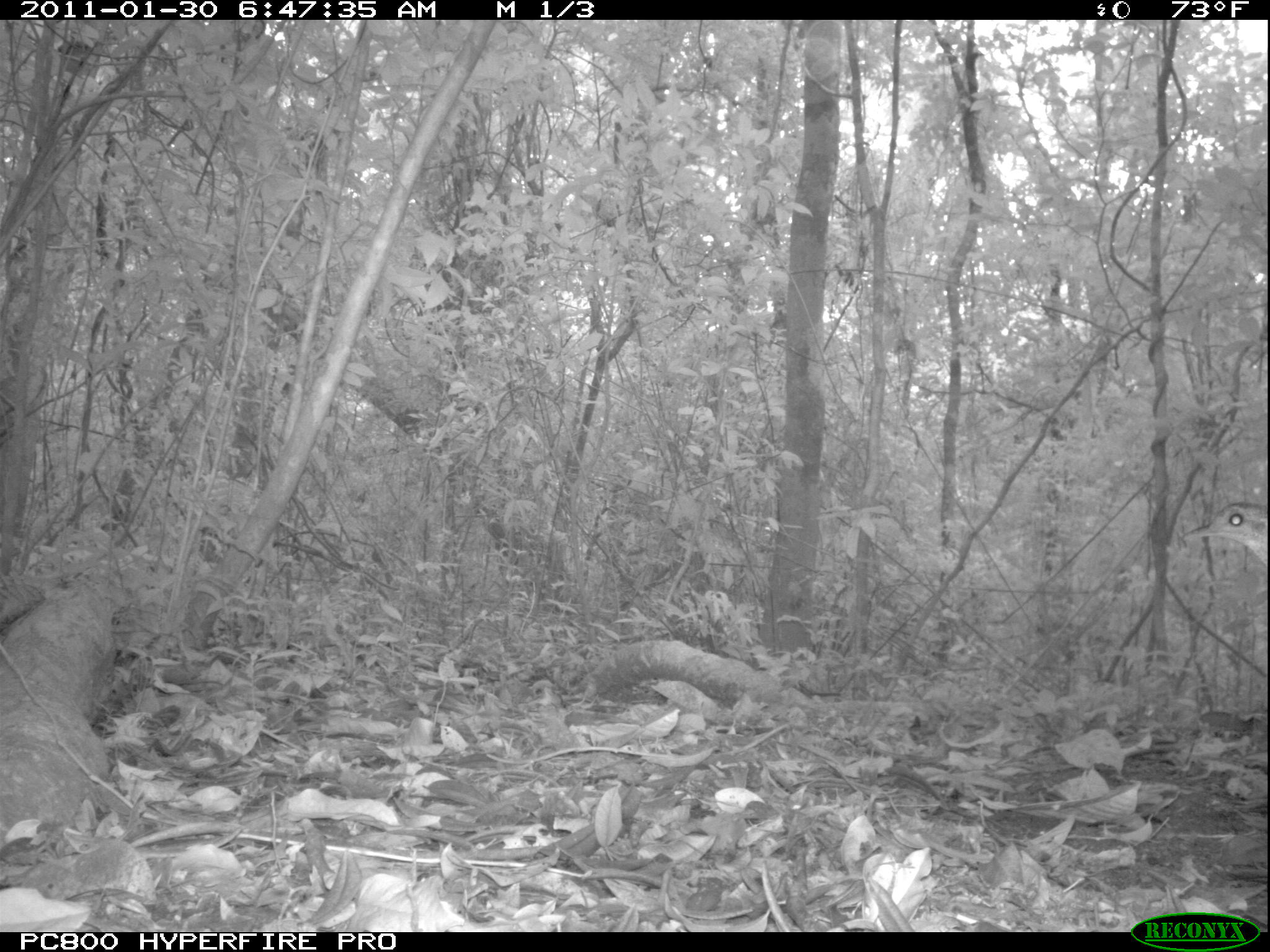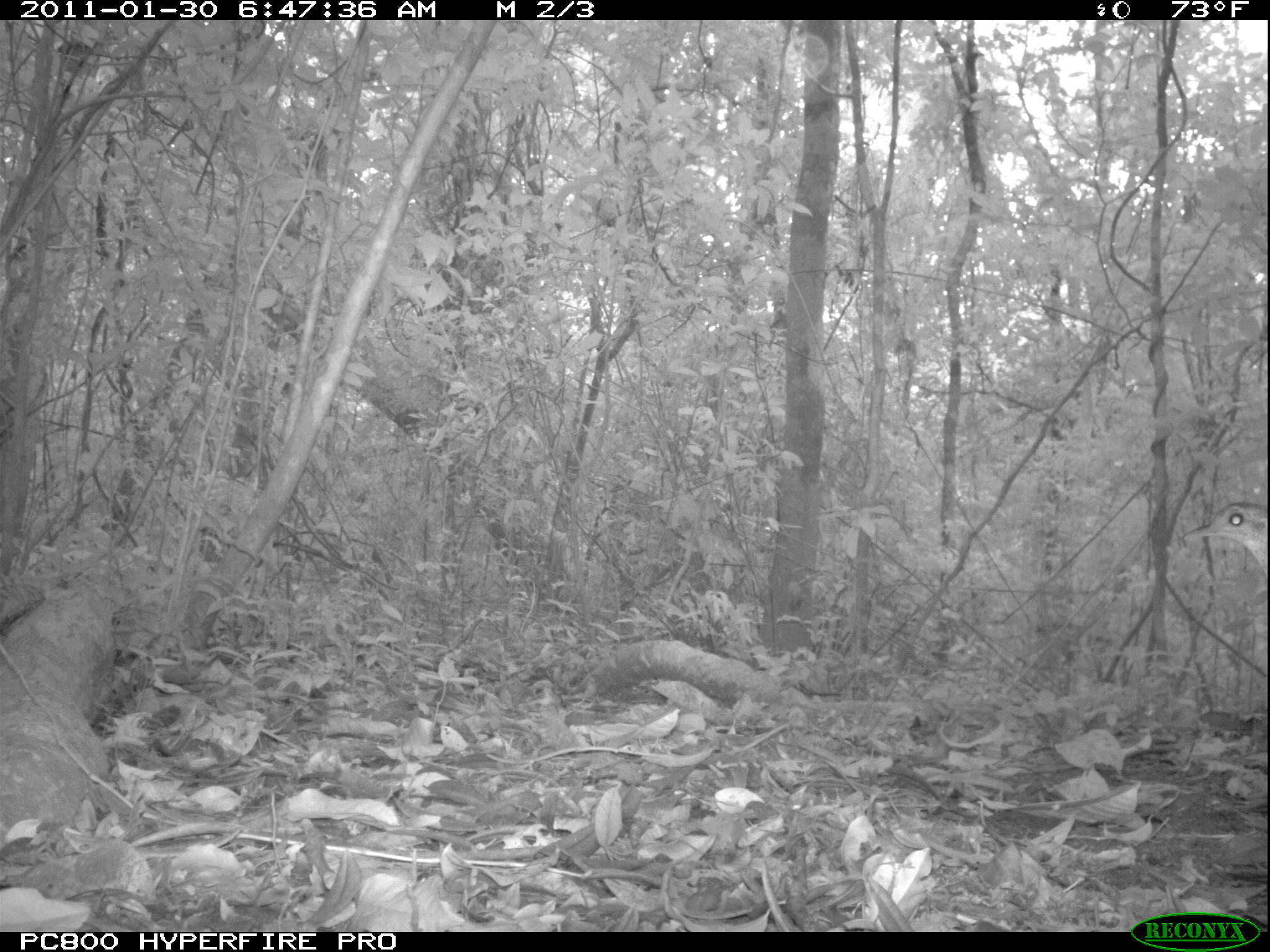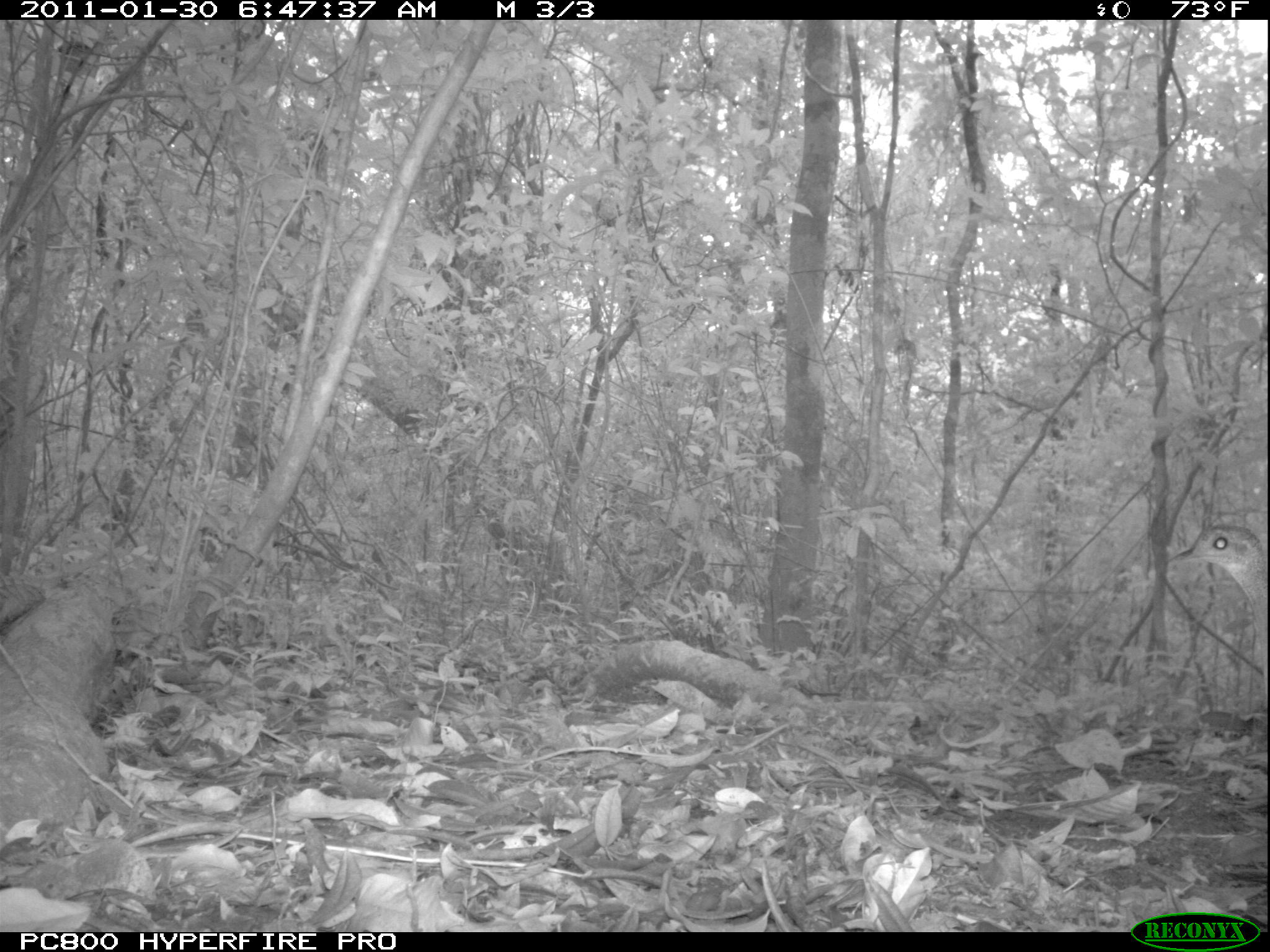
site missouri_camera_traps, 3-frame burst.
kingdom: Animalia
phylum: Chordata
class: Aves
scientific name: Aves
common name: bird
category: bird spec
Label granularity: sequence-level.